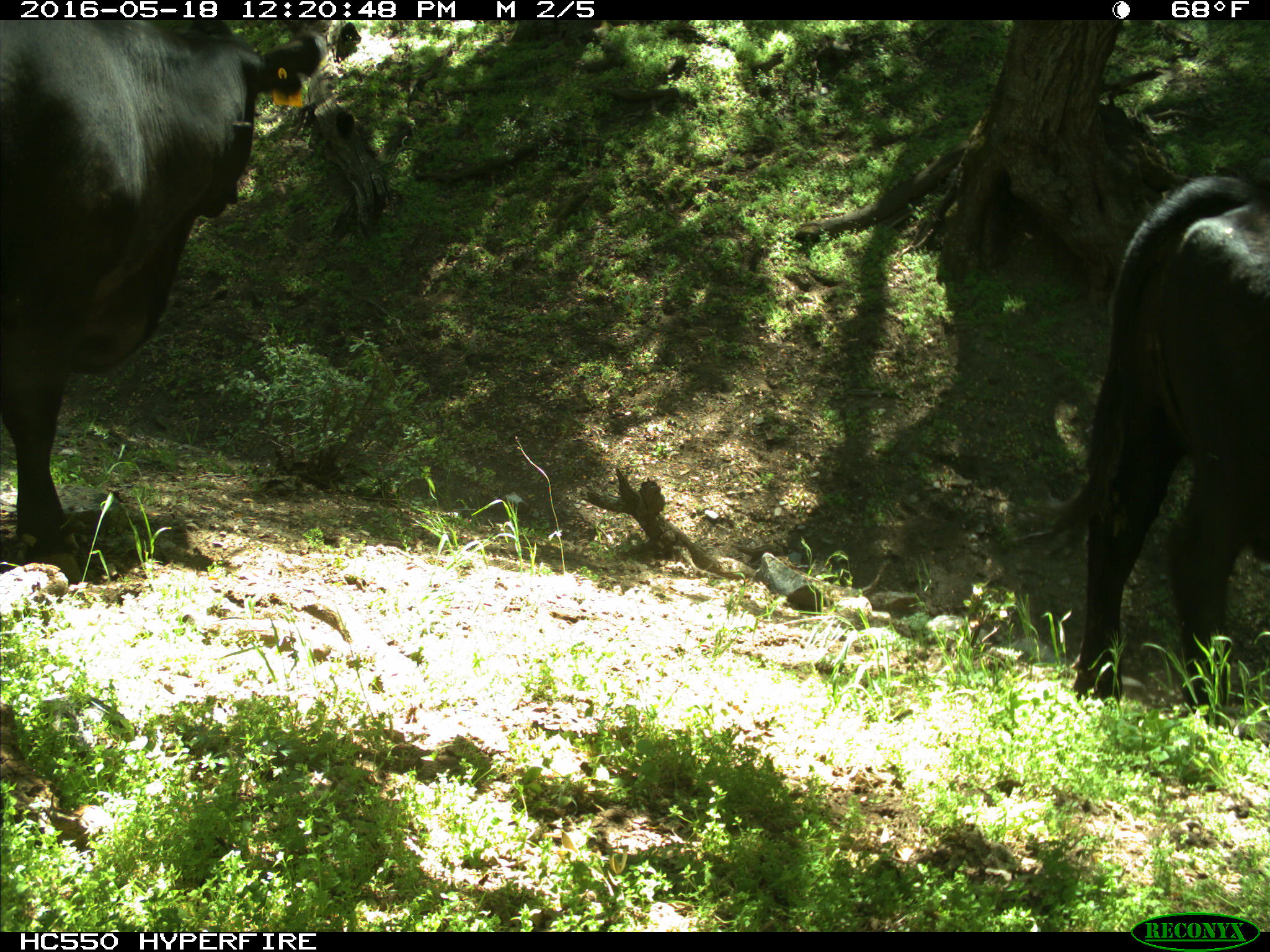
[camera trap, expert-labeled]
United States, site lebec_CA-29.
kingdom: Animalia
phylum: Chordata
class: Mammalia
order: Artiodactyla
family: Bovidae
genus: Bos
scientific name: Bos taurus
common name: domestic cow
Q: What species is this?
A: Bos taurus (domestic cow).